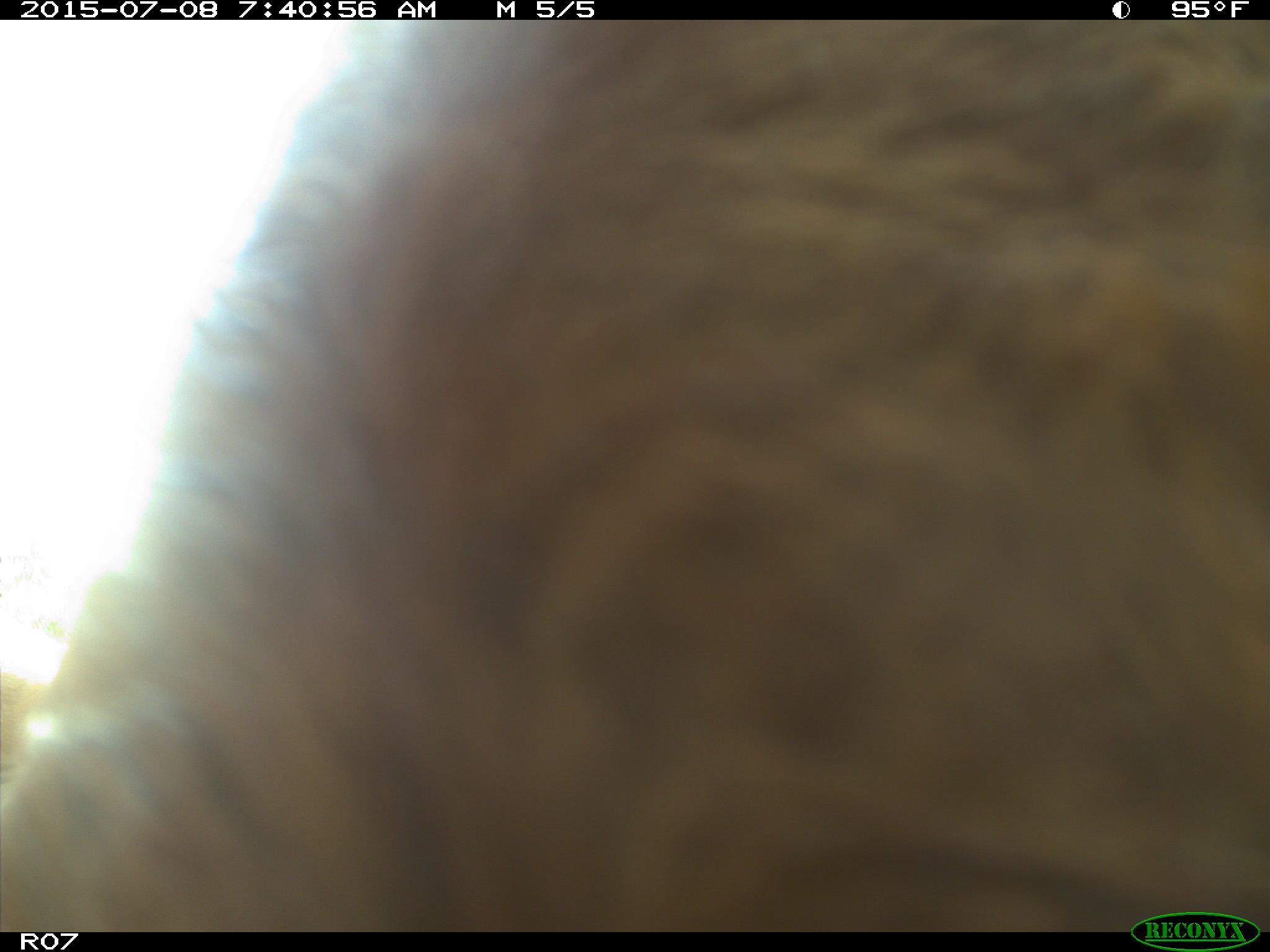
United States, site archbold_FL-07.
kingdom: Animalia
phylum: Chordata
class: Mammalia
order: Artiodactyla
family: Bovidae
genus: Bos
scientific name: Bos taurus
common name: domestic cow